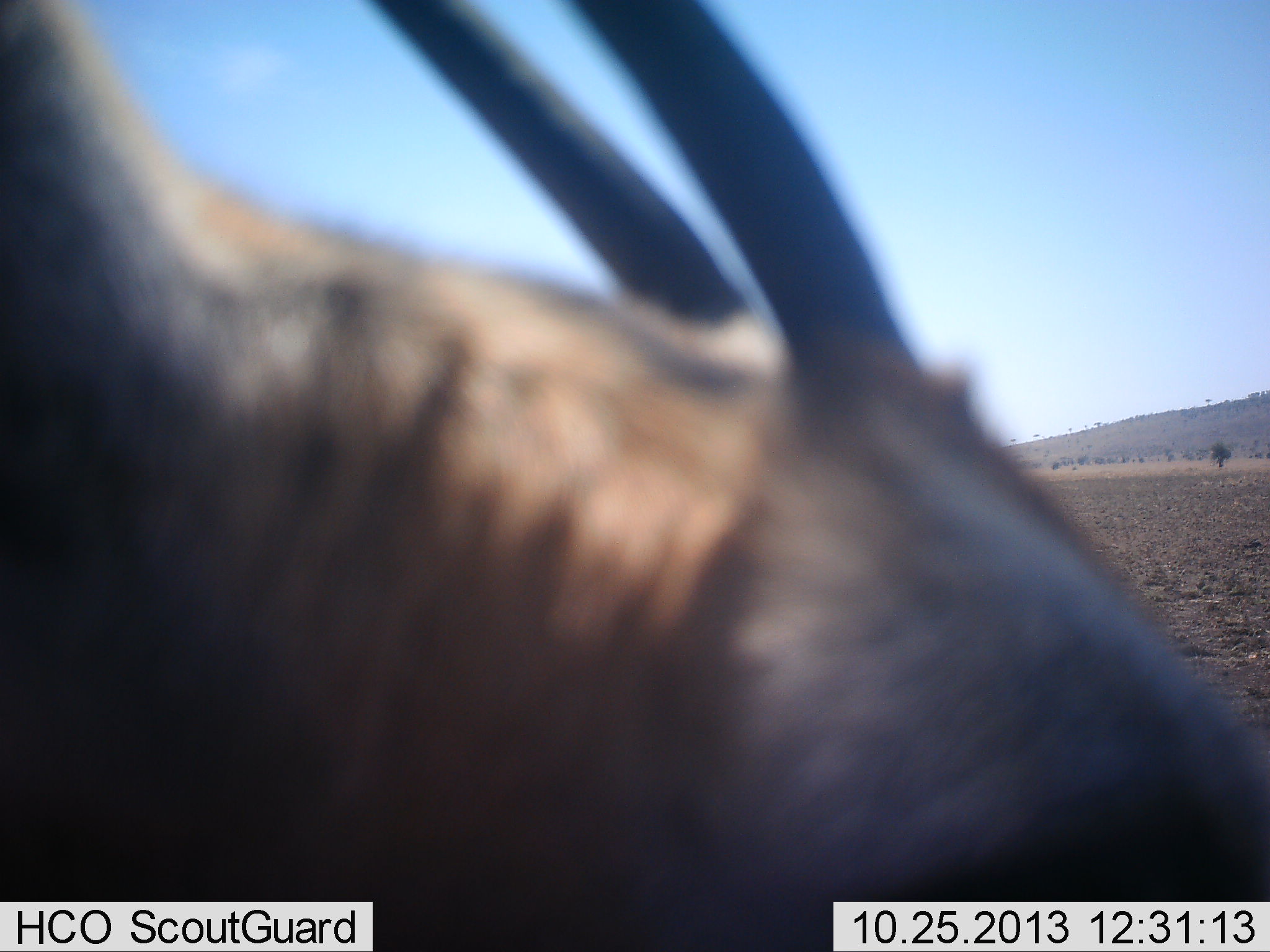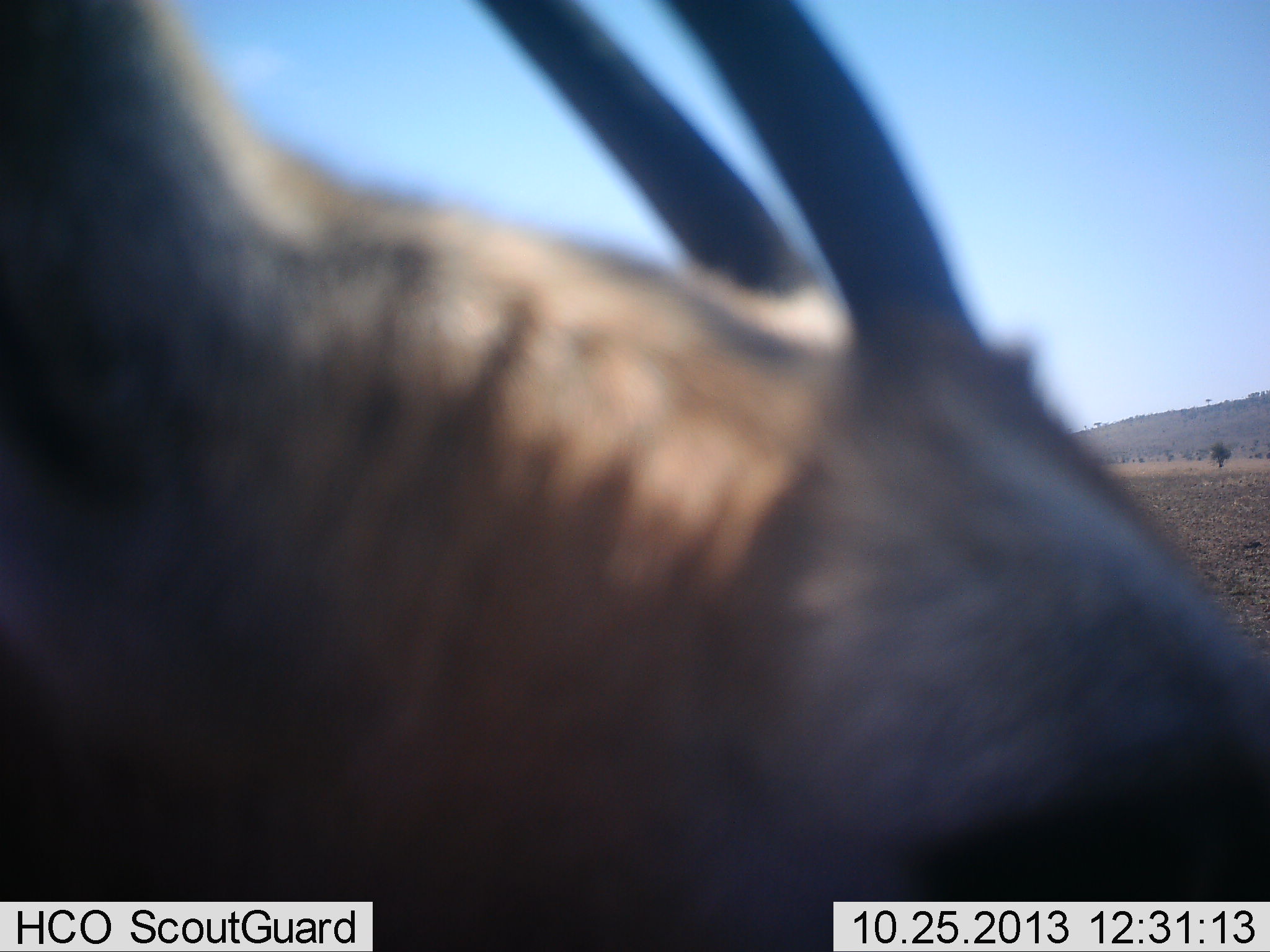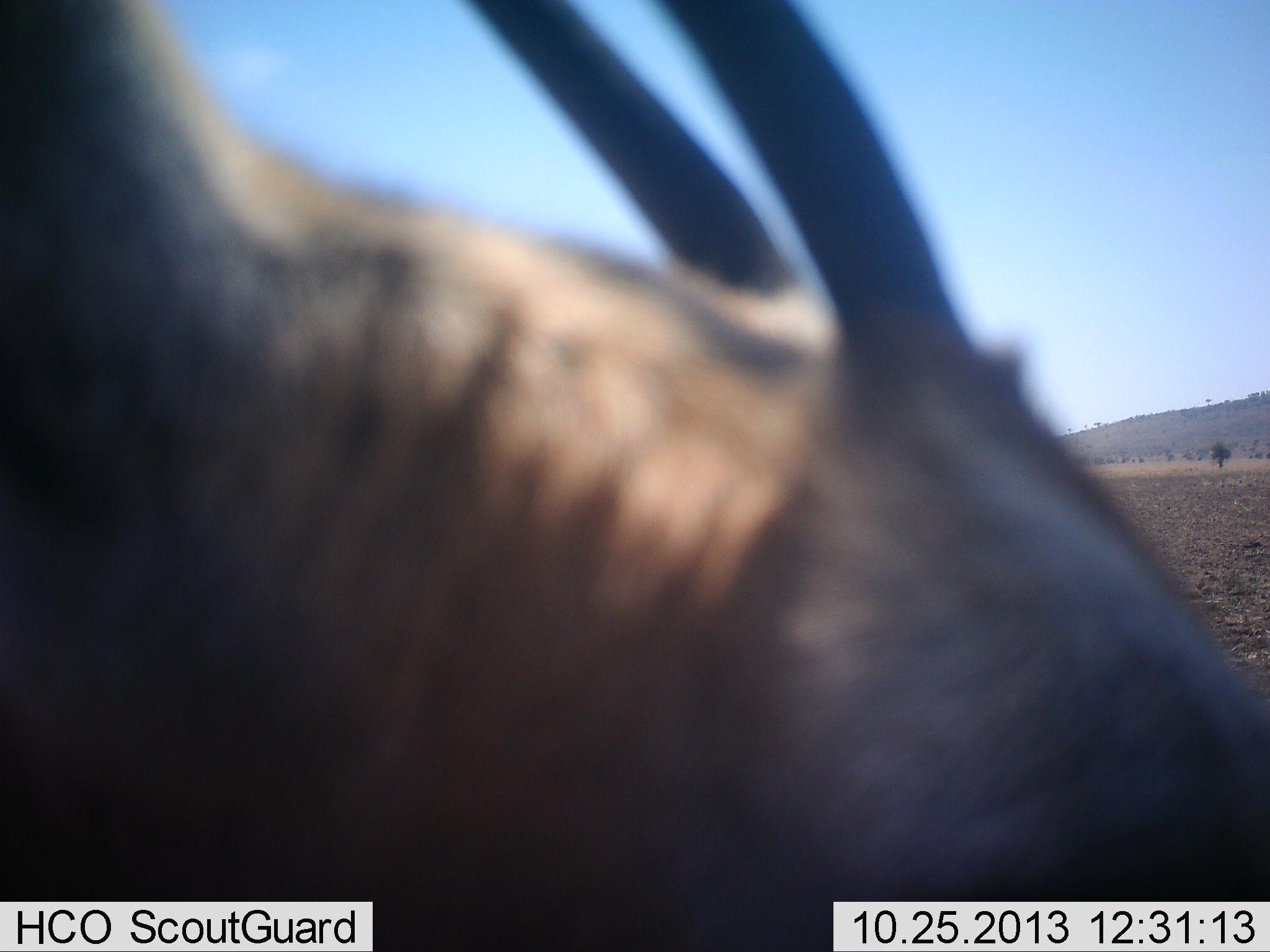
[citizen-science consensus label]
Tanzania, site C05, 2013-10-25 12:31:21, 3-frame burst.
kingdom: Animalia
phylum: Chordata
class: Mammalia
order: Artiodactyla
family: Bovidae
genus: Eudorcas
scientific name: Eudorcas thomsonii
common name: thomson's gazelle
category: gazellethomsons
Gazellethomsons (thomson's gazelle) (Eudorcas thomsonii), count 1. Behavior (volunteer vote fractions): standing 90%, resting 0%, moving 0%, interacting 0%. Young present (vote fraction): 0%. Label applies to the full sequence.